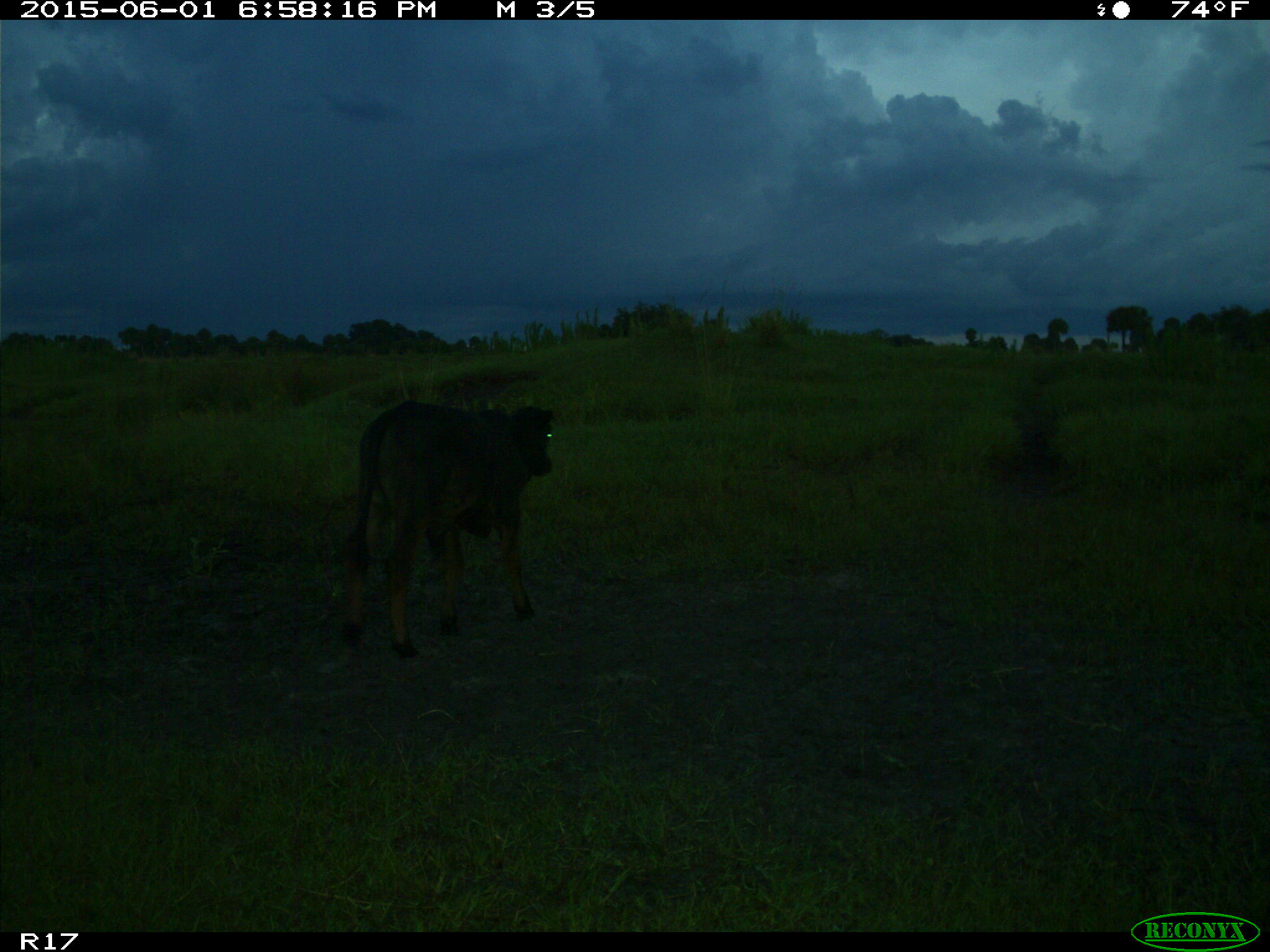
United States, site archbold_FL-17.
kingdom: Animalia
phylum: Chordata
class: Mammalia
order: Artiodactyla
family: Bovidae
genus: Bos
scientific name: Bos taurus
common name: domestic cow